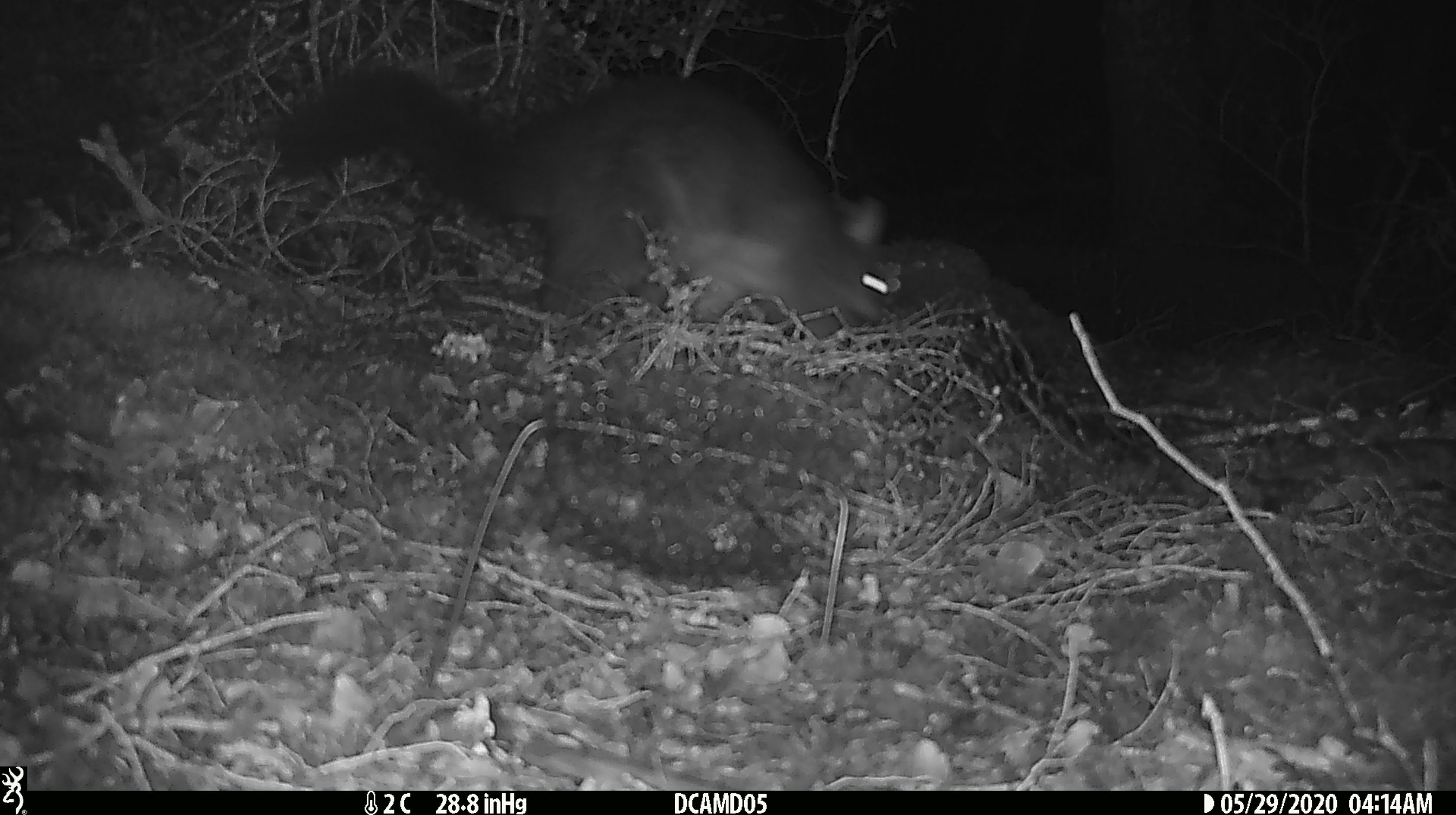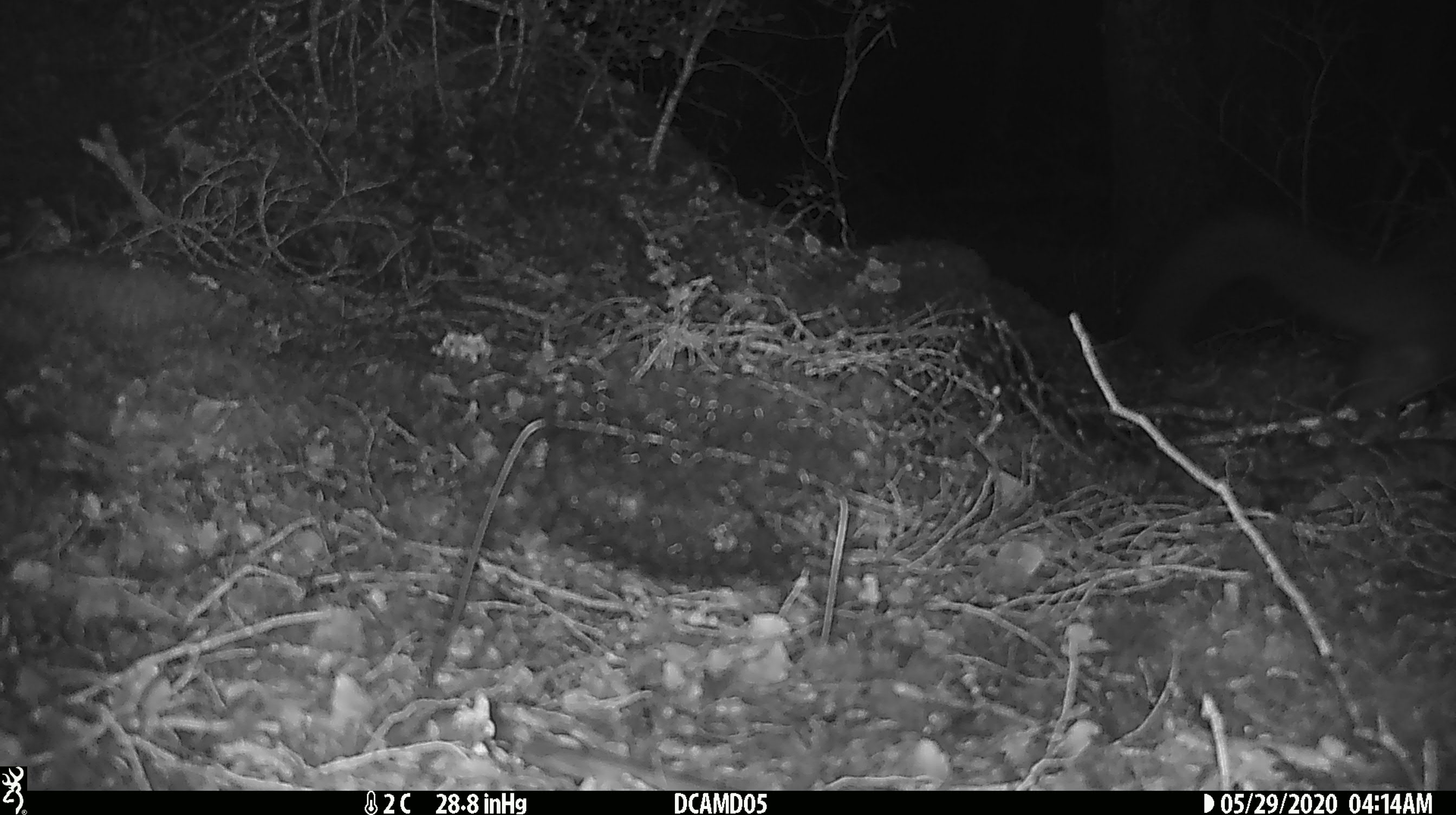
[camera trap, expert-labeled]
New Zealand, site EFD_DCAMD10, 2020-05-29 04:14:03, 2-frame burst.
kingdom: Animalia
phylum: Chordata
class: Mammalia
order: Diprotodontia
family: Phalangeridae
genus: Trichosurus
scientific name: Trichosurus vulpecula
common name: common brushtail possum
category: possum